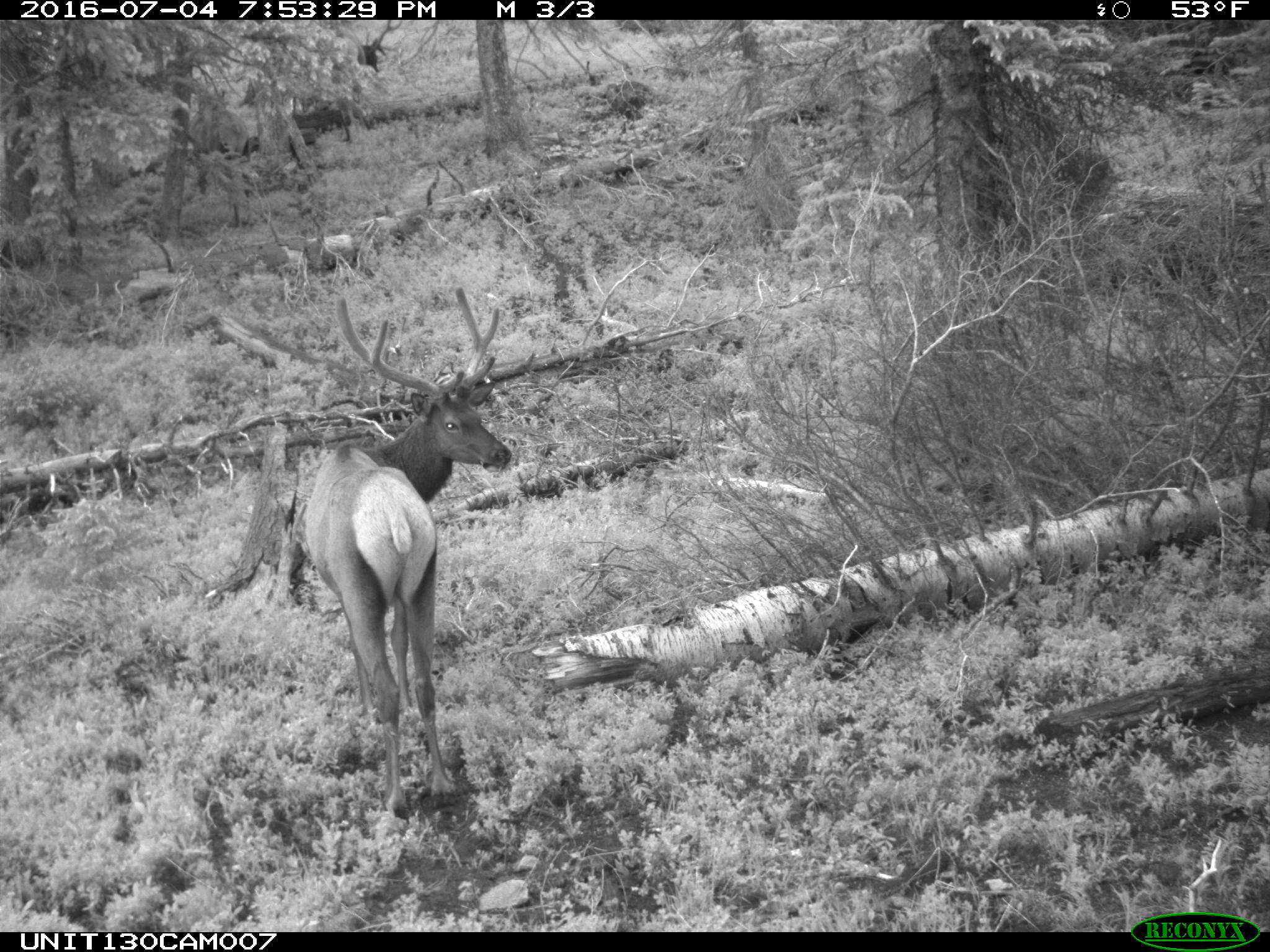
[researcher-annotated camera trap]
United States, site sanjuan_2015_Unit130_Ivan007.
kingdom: Animalia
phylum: Chordata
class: Mammalia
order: Artiodactyla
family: Cervidae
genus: Cervus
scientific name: Cervus elaphus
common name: red deer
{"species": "Cervus elaphus (red deer)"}